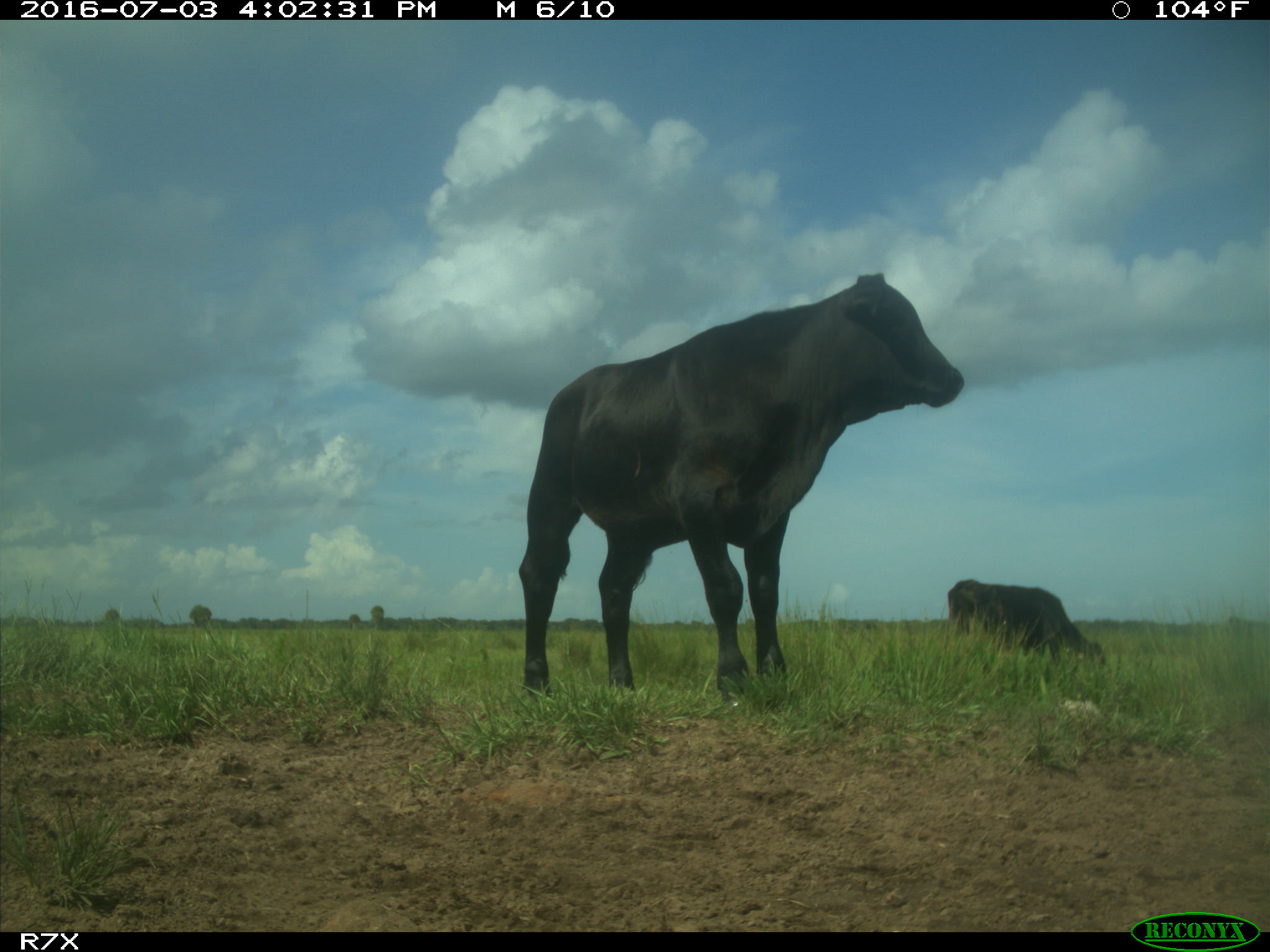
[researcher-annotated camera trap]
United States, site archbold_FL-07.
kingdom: Animalia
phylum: Chordata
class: Mammalia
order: Artiodactyla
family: Bovidae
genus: Bos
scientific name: Bos taurus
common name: domestic cow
Bos taurus (domestic cow).